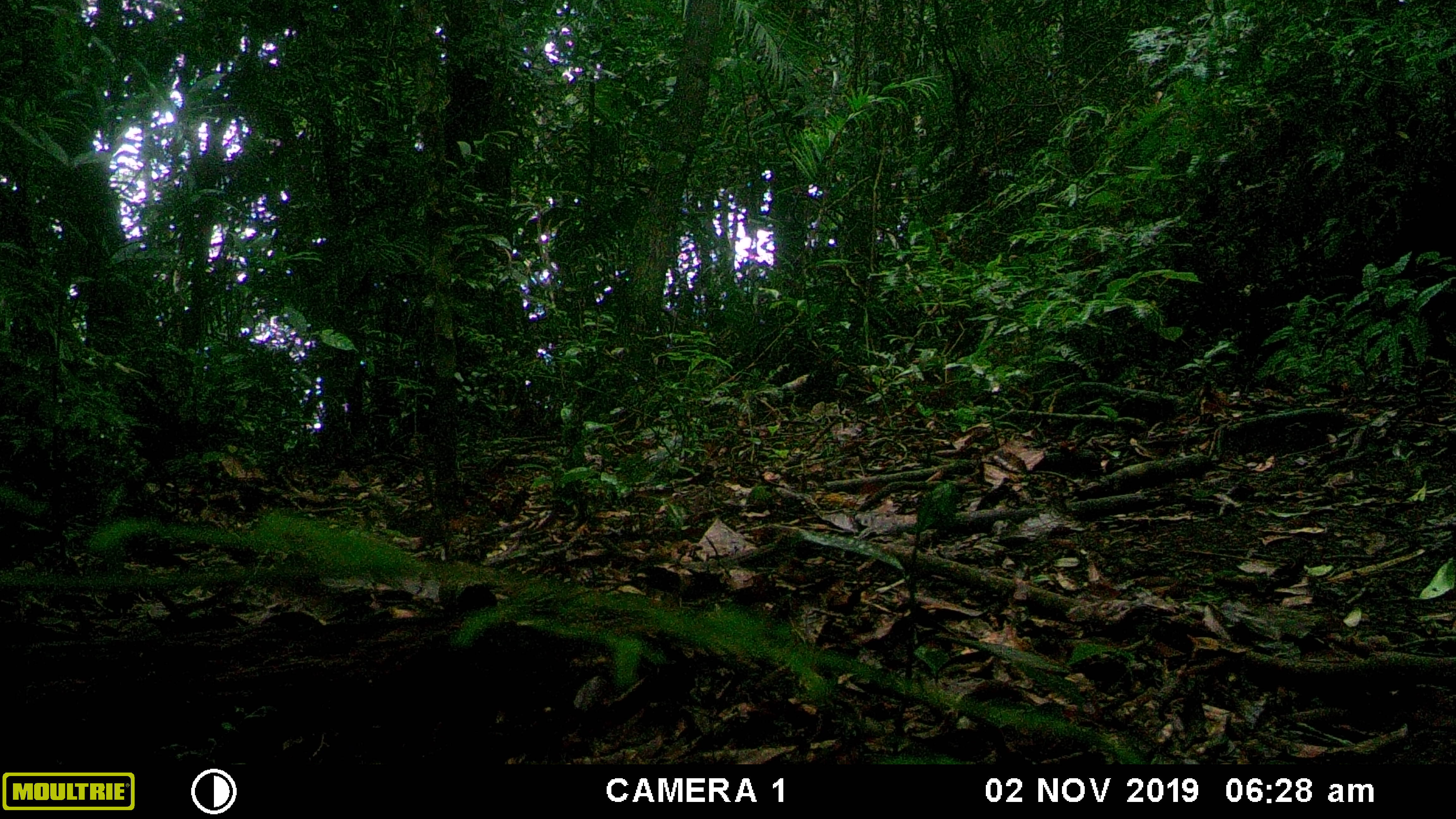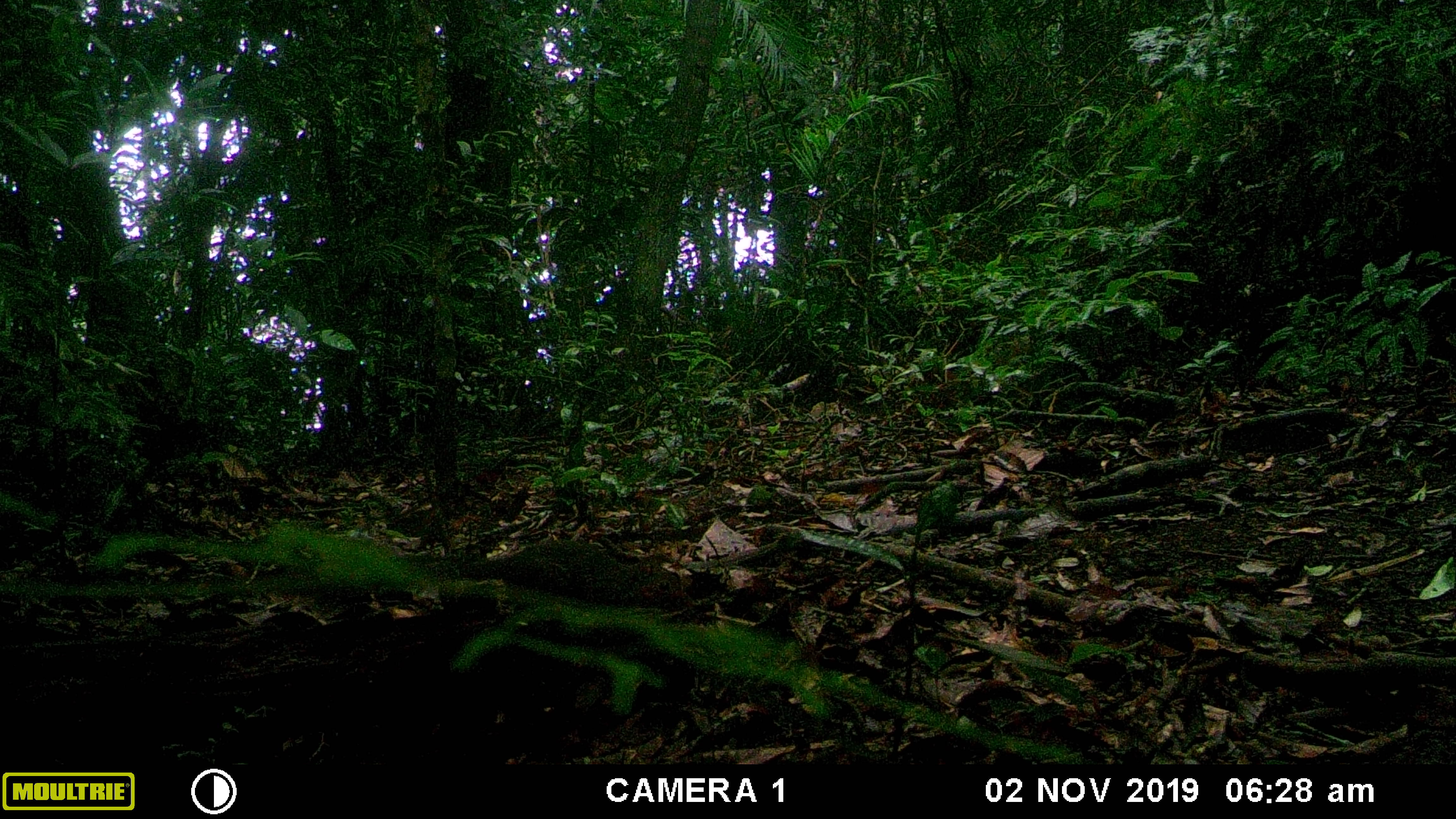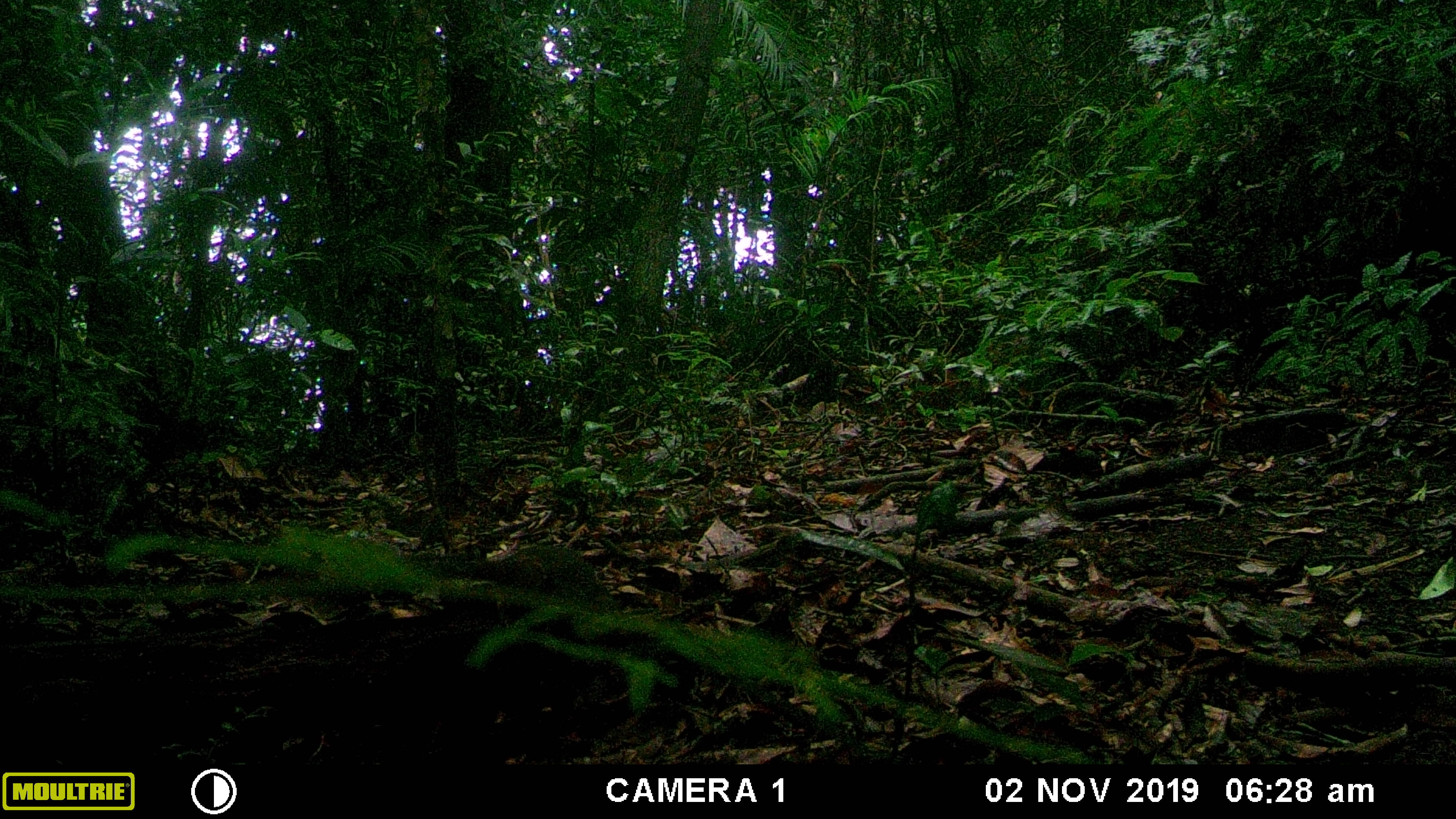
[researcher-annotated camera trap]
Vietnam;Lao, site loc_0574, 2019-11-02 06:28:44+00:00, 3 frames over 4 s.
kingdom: Animalia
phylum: Chordata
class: Mammalia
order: Rodentia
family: Sciuridae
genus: Dremomys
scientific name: Dremomys rufigenis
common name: red-cheeked squirrel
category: red cheeked squirrel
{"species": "red cheeked squirrel (red-cheeked squirrel) (Dremomys rufigenis)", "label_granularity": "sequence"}